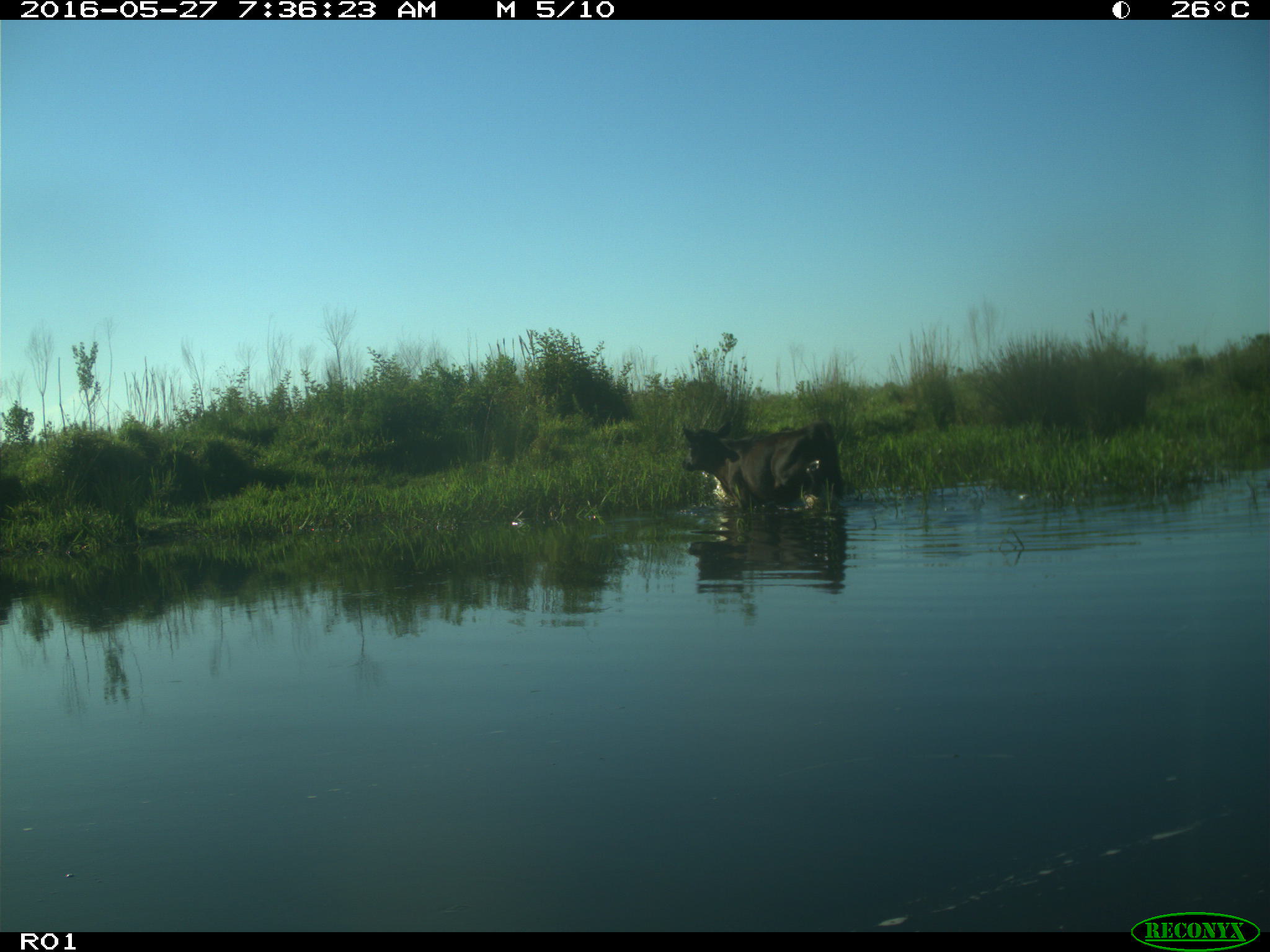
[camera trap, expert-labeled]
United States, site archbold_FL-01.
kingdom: Animalia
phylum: Chordata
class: Mammalia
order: Artiodactyla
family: Bovidae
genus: Bos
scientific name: Bos taurus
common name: domestic cow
Bos taurus (domestic cow).